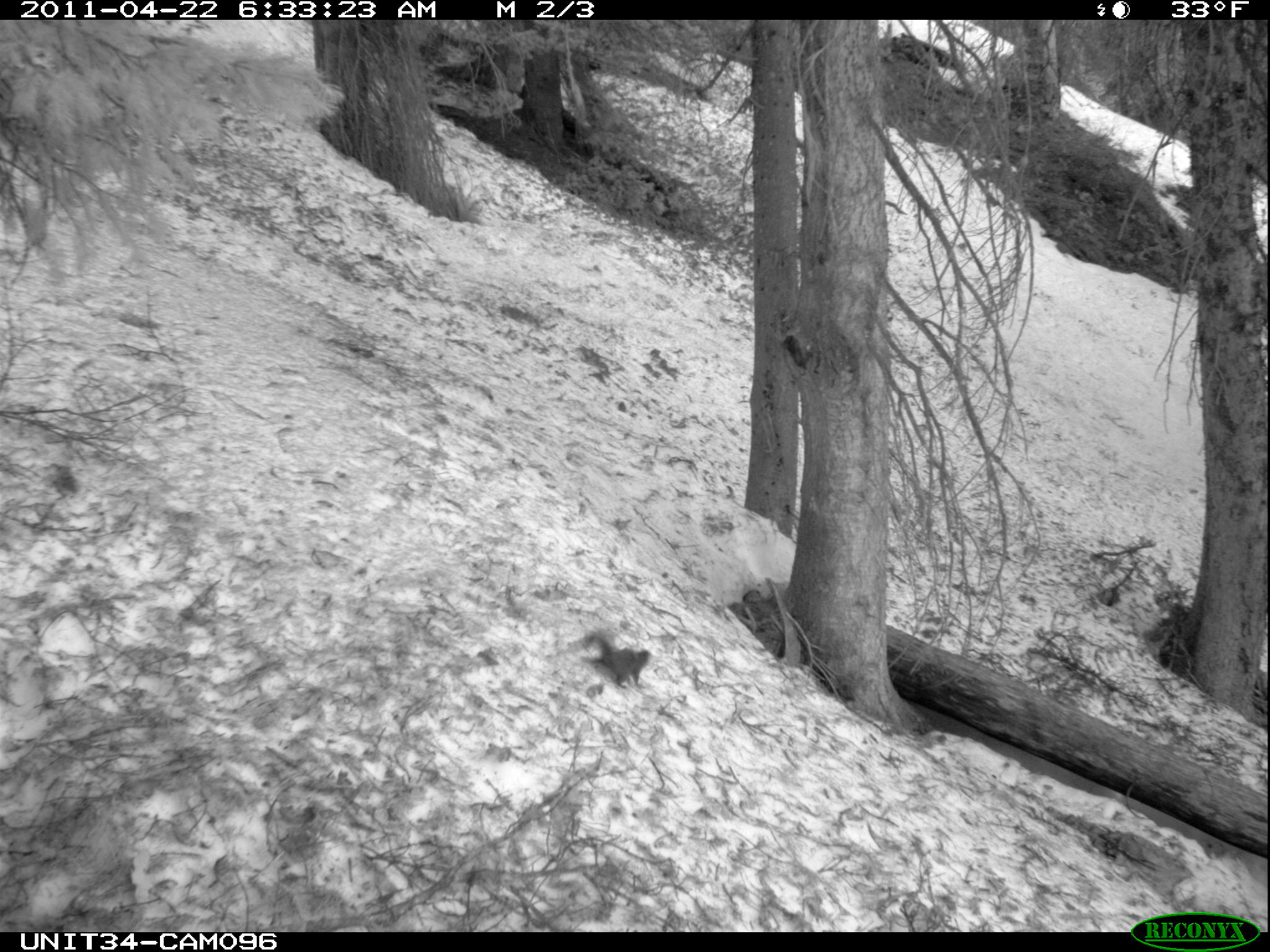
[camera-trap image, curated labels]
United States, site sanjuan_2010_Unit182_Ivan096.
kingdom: Animalia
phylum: Chordata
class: Mammalia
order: Rodentia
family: Sciuridae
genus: Tamiasciurus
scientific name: Tamiasciurus hudsonicus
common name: american red squirrel